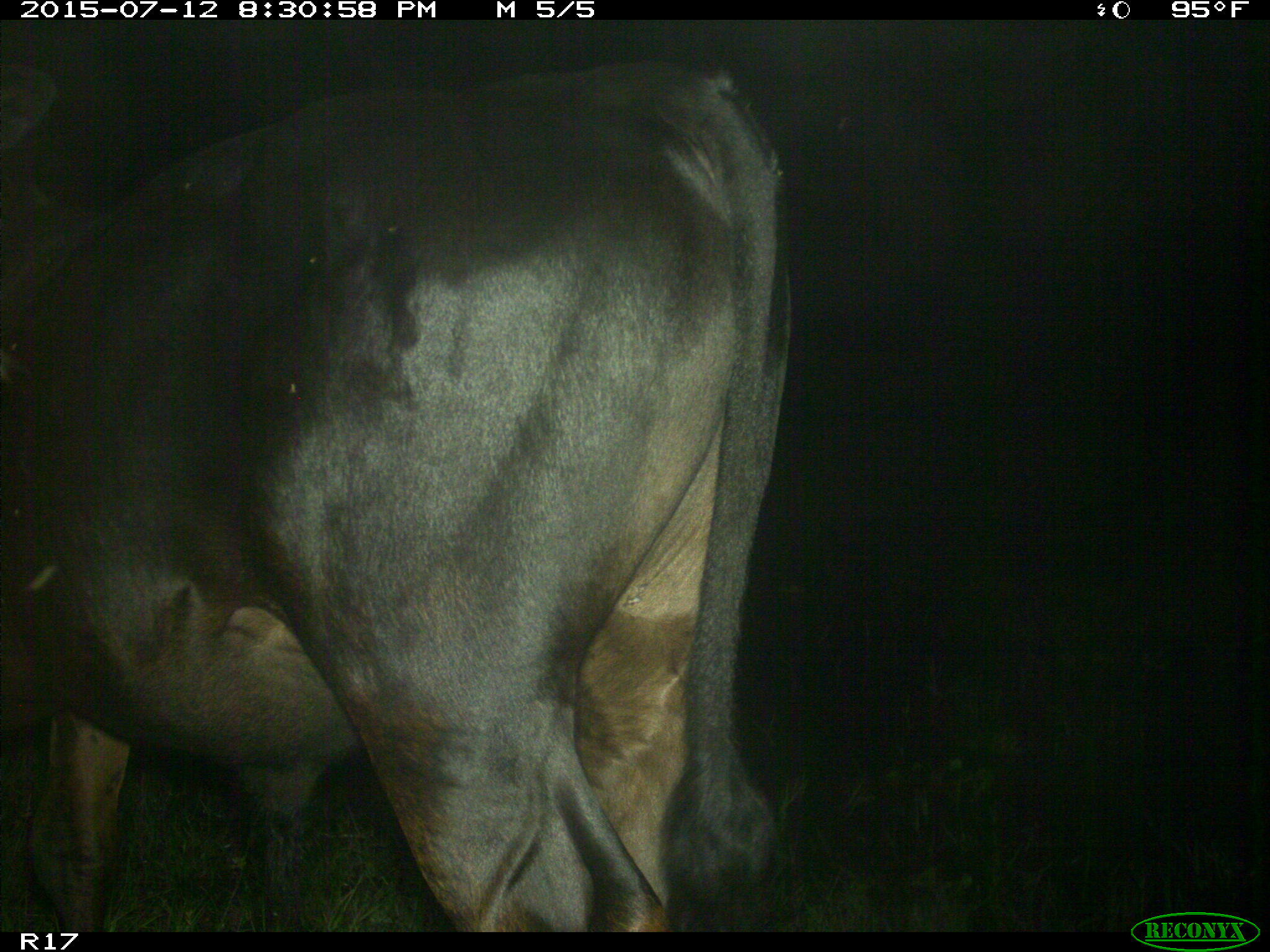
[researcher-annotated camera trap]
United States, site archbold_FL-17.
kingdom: Animalia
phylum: Chordata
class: Mammalia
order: Artiodactyla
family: Bovidae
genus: Bos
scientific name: Bos taurus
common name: domestic cow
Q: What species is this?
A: Bos taurus (domestic cow).